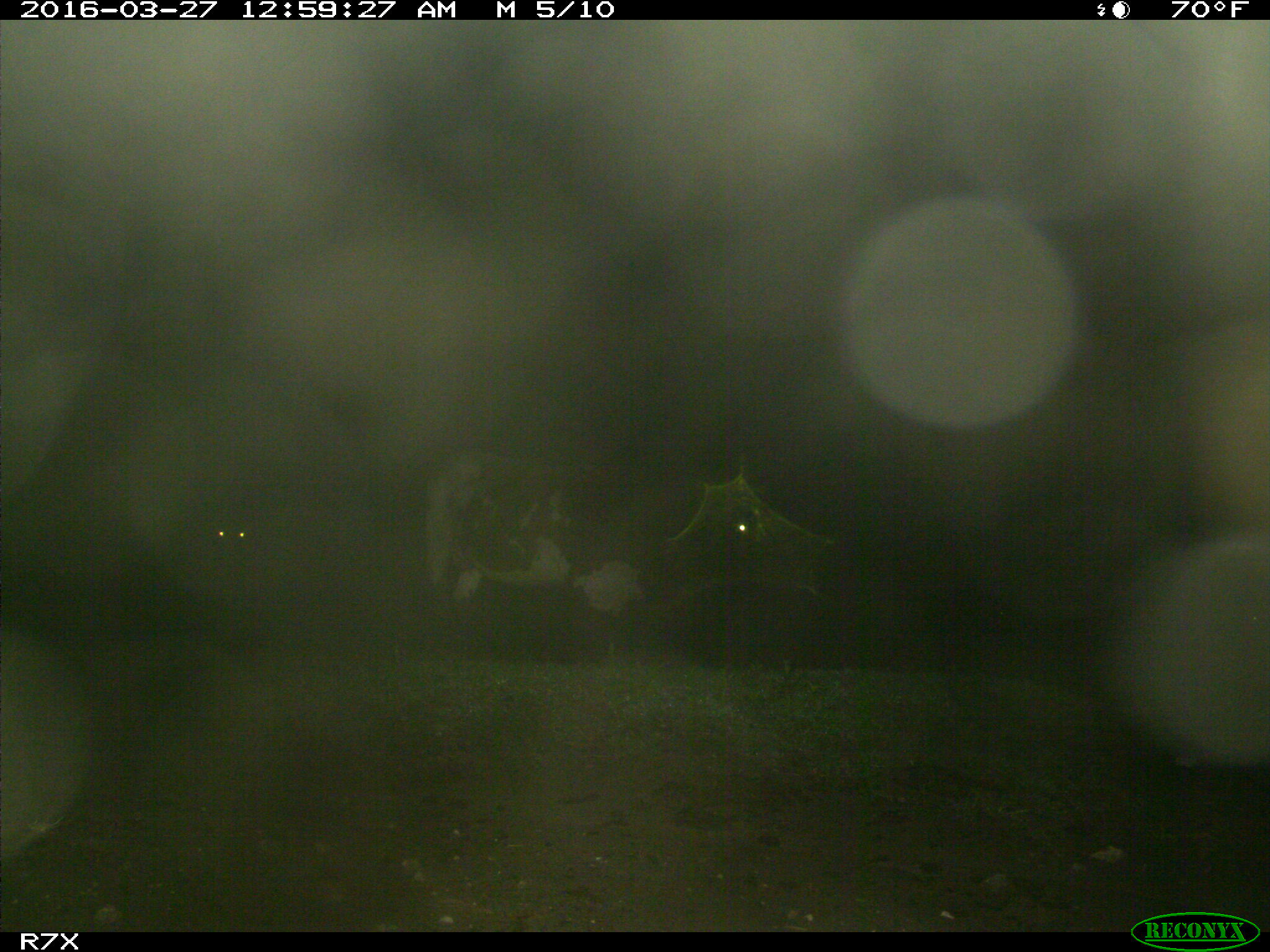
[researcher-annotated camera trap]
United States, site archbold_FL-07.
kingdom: Animalia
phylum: Chordata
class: Mammalia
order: Artiodactyla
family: Bovidae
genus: Bos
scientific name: Bos taurus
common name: domestic cow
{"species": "Bos taurus (domestic cow)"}